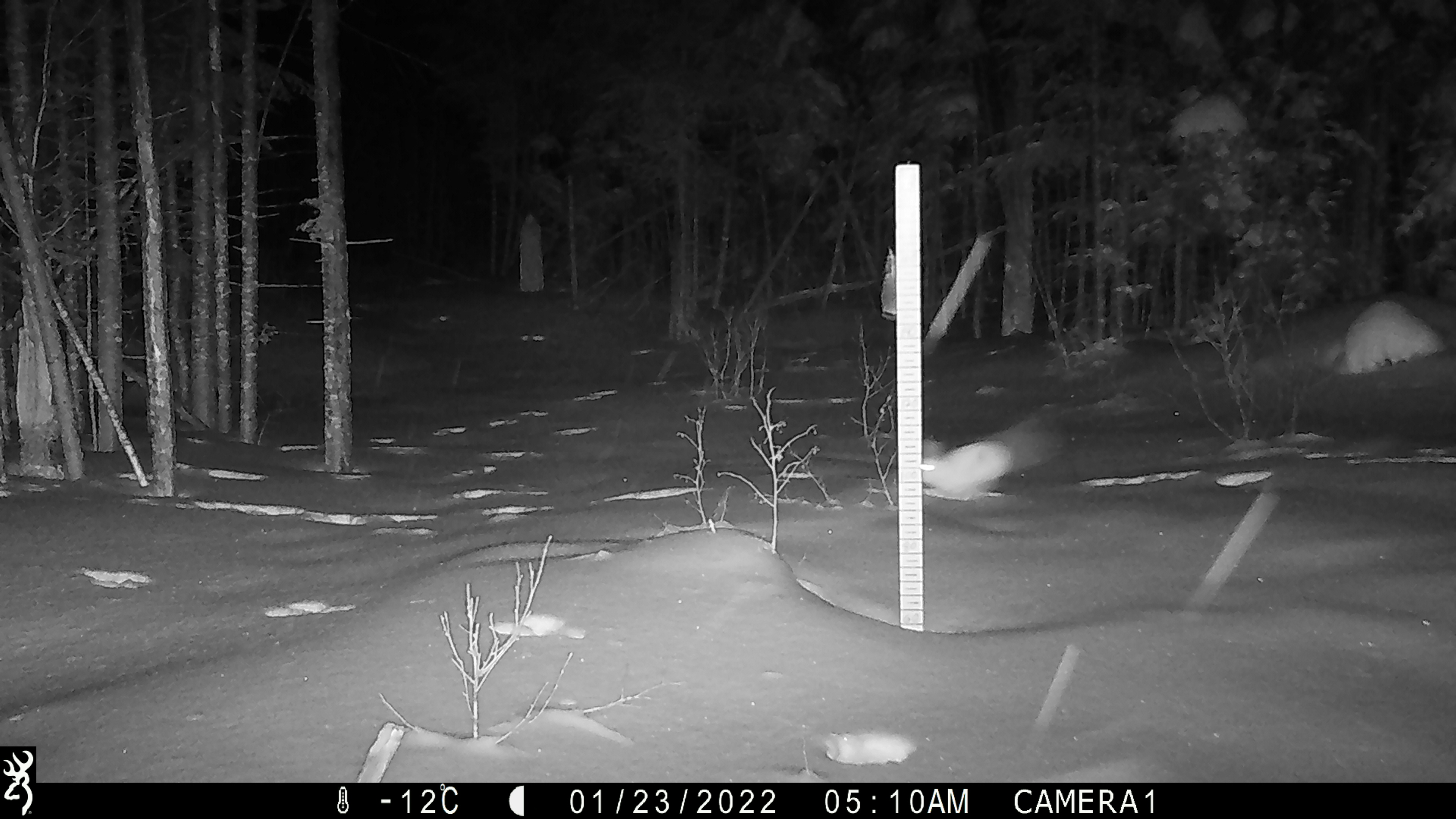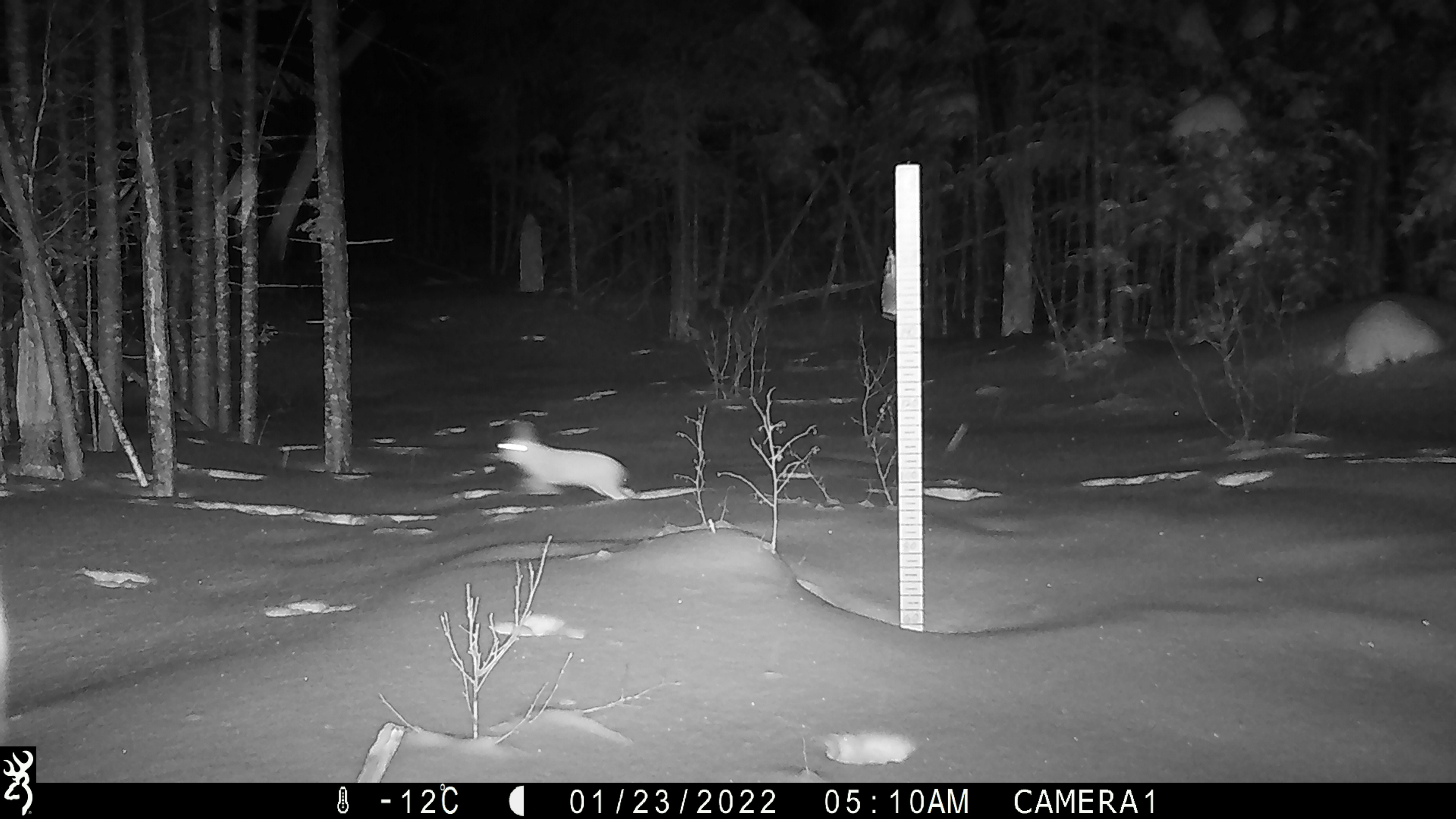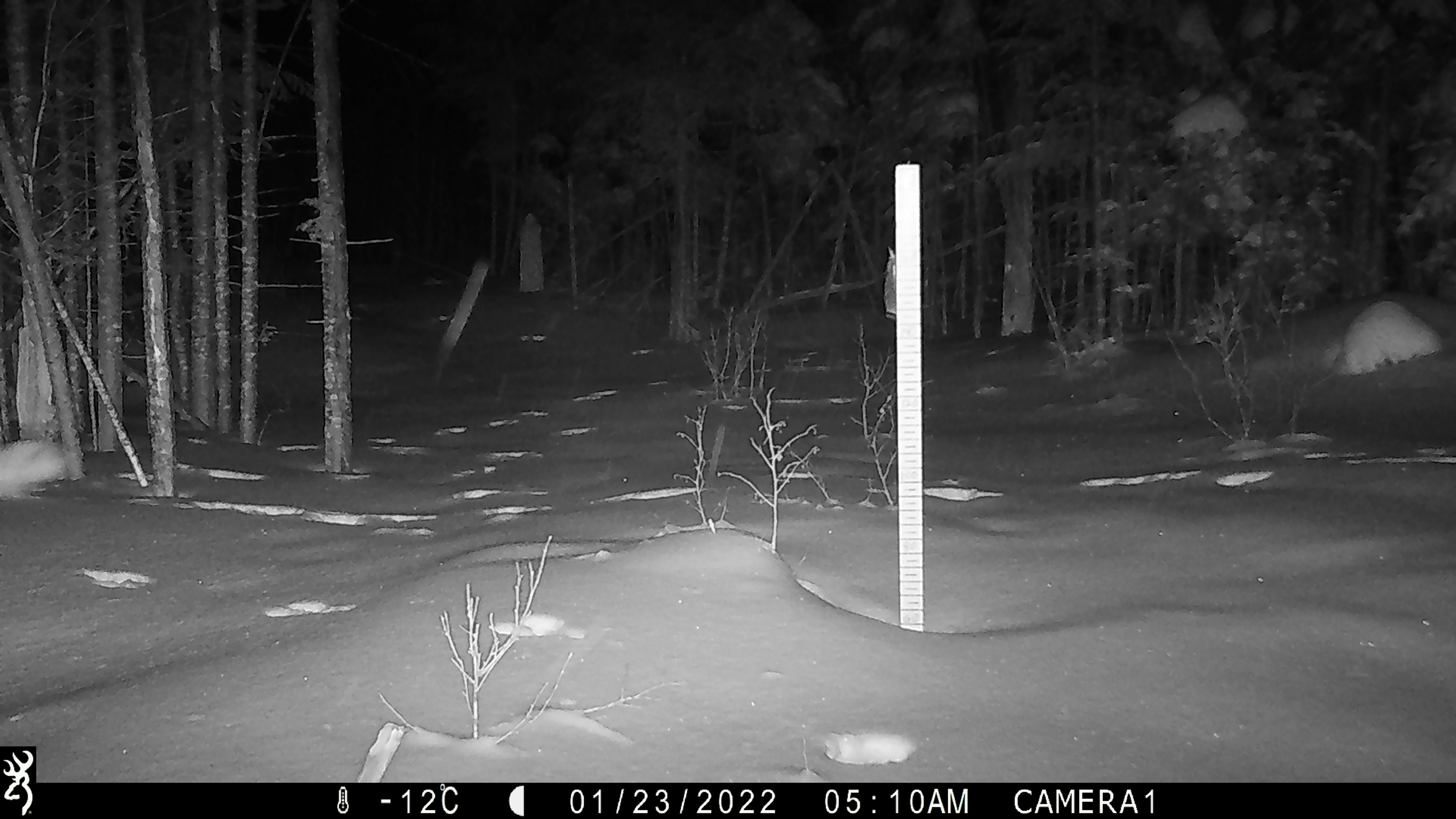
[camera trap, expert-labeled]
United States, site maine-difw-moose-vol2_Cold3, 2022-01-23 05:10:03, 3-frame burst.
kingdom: Animalia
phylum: Chordata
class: Mammalia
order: Lagomorpha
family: Leporidae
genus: Lepus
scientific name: Lepus americanus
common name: snowshoe hare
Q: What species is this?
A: Snowshoe hare (Lepus americanus).